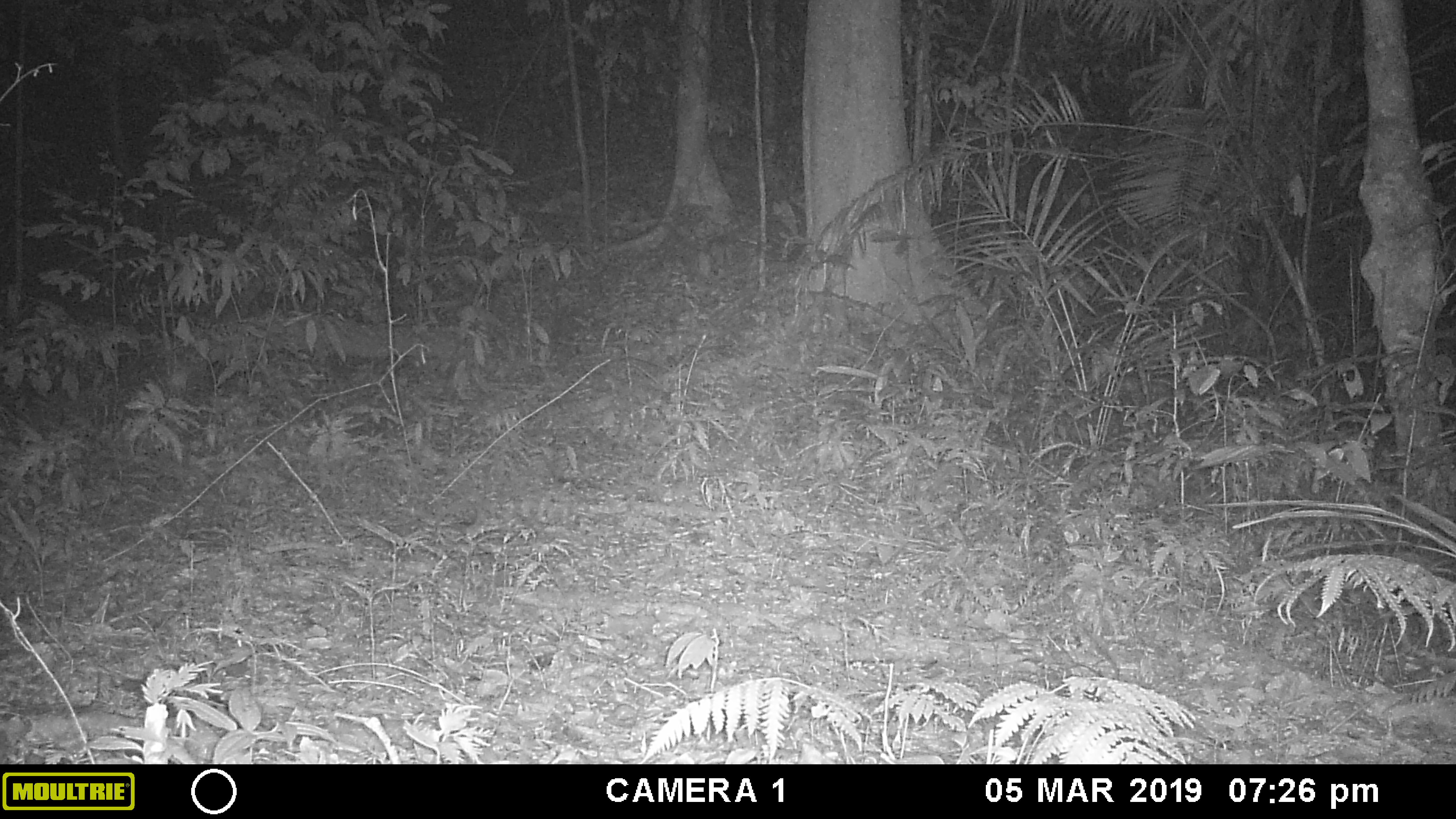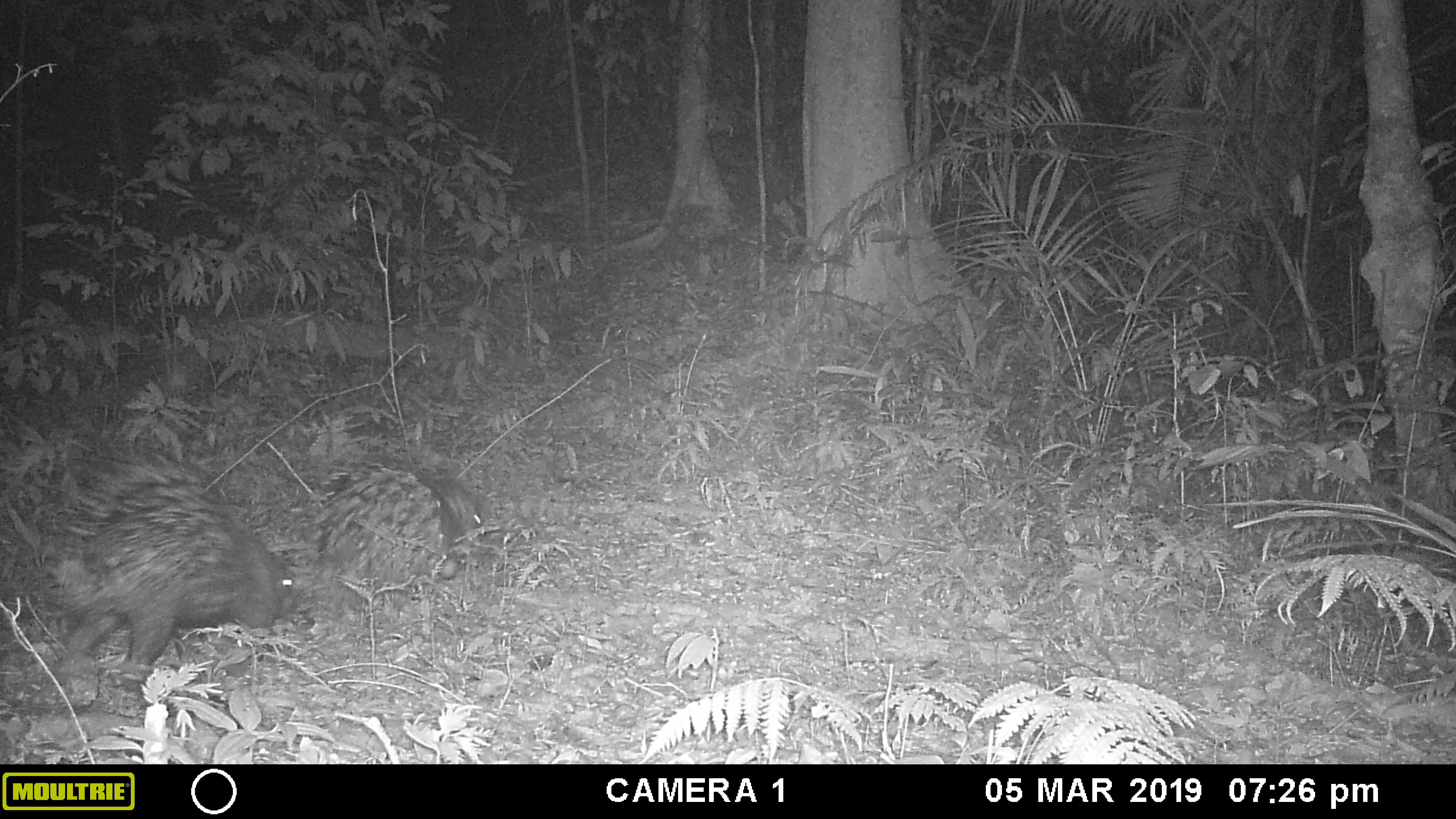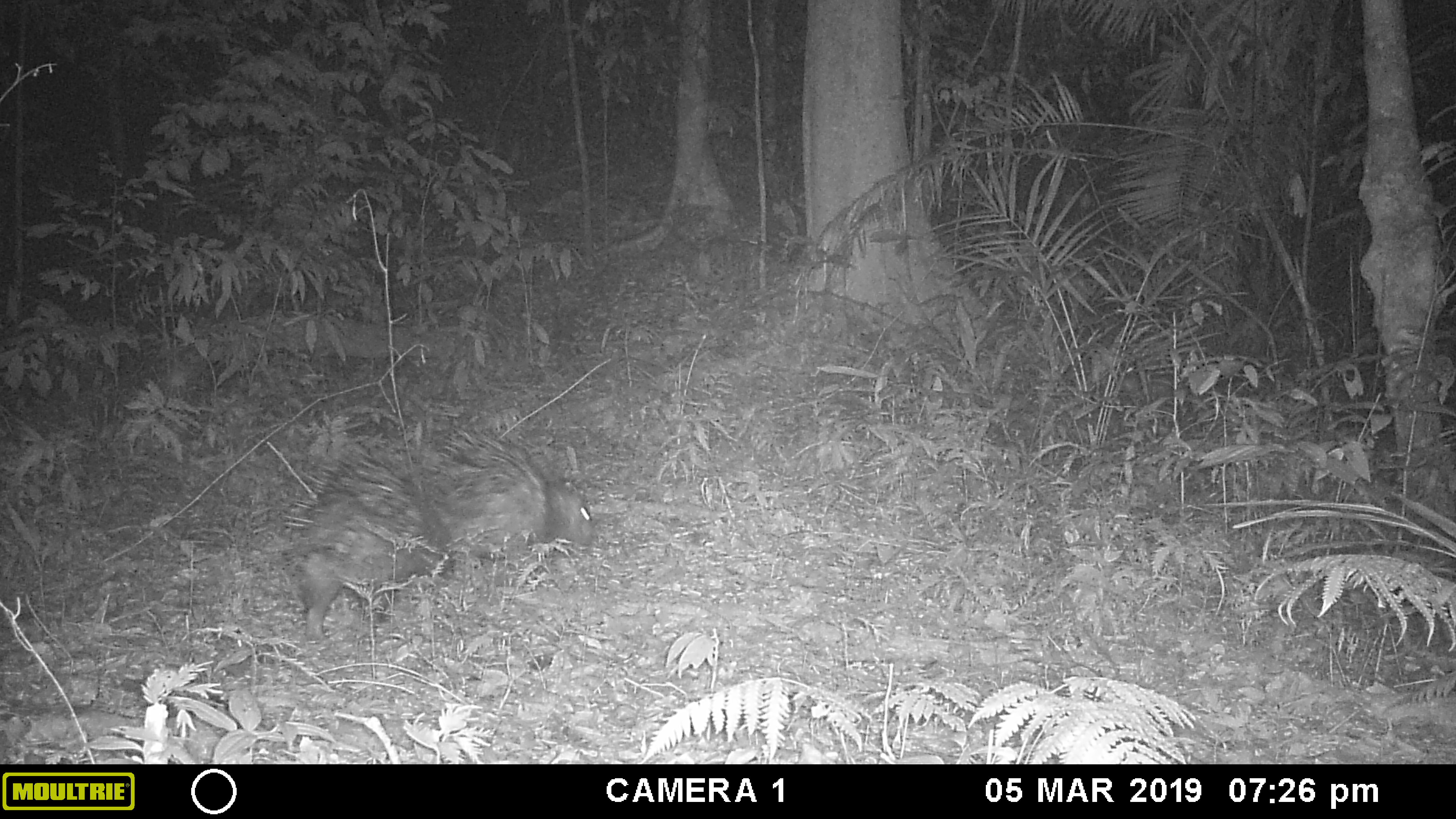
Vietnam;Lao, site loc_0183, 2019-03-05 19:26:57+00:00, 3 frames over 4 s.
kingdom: Animalia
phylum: Chordata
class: Mammalia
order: Rodentia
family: Hystricidae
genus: Hystrix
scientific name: Hystrix brachyura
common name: malayan porcupine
Malayan porcupine (Hystrix brachyura). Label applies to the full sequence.